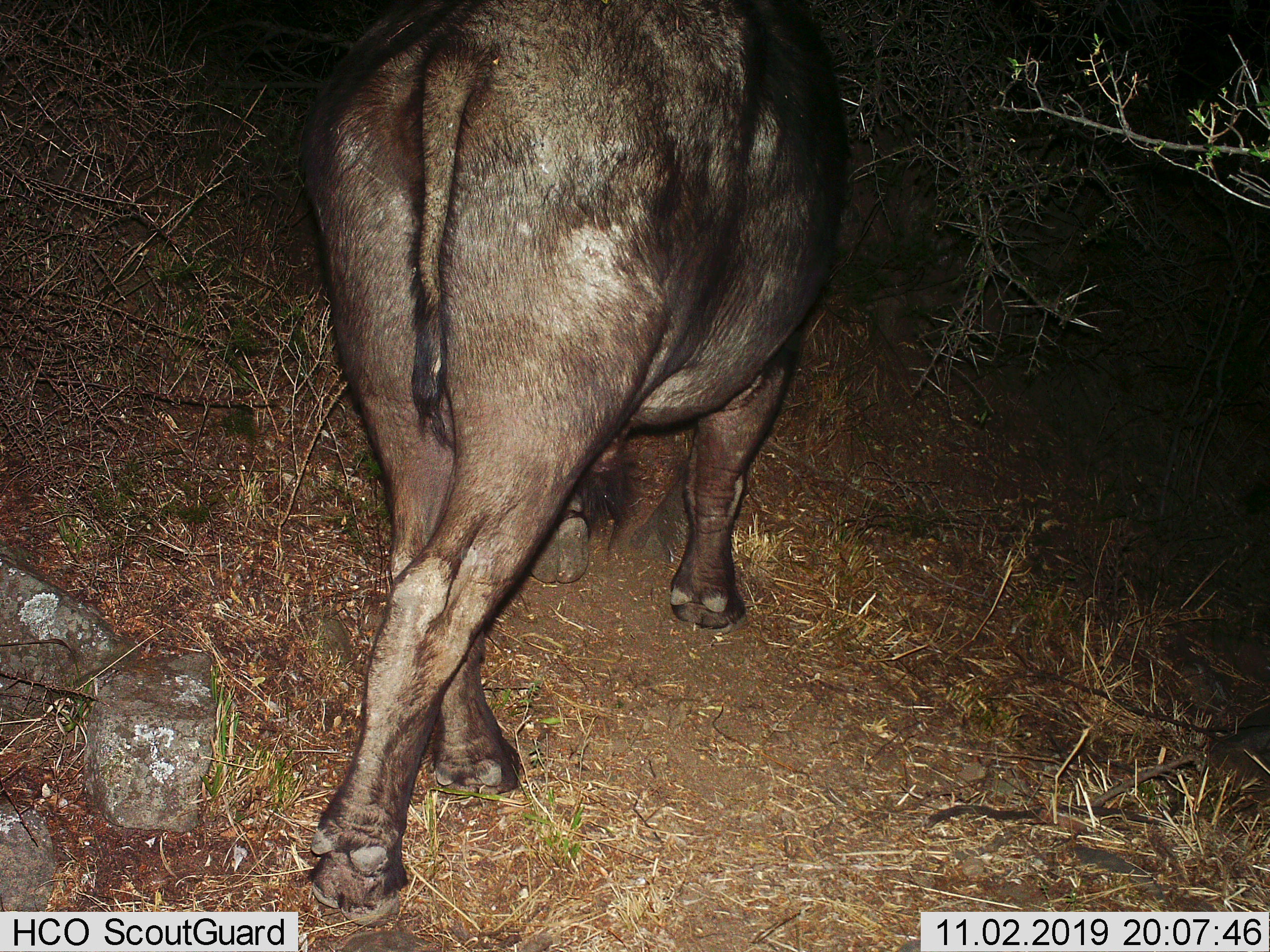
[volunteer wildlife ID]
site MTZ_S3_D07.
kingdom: Animalia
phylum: Chordata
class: Mammalia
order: Artiodactyla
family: Bovidae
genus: Syncerus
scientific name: Syncerus caffer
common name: african buffalo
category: buffalo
Buffalo (african buffalo) (Syncerus caffer), count 1. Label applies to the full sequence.